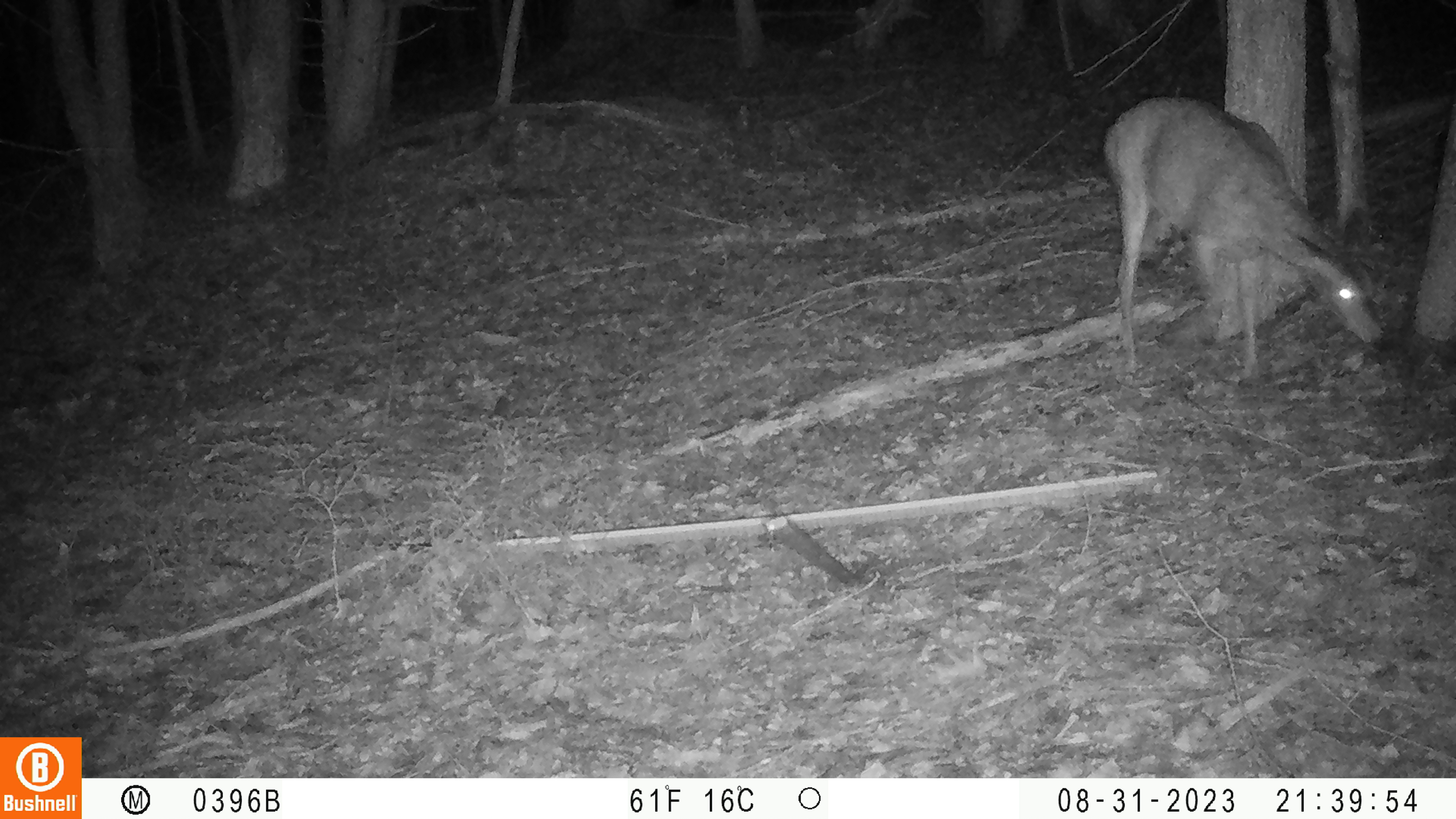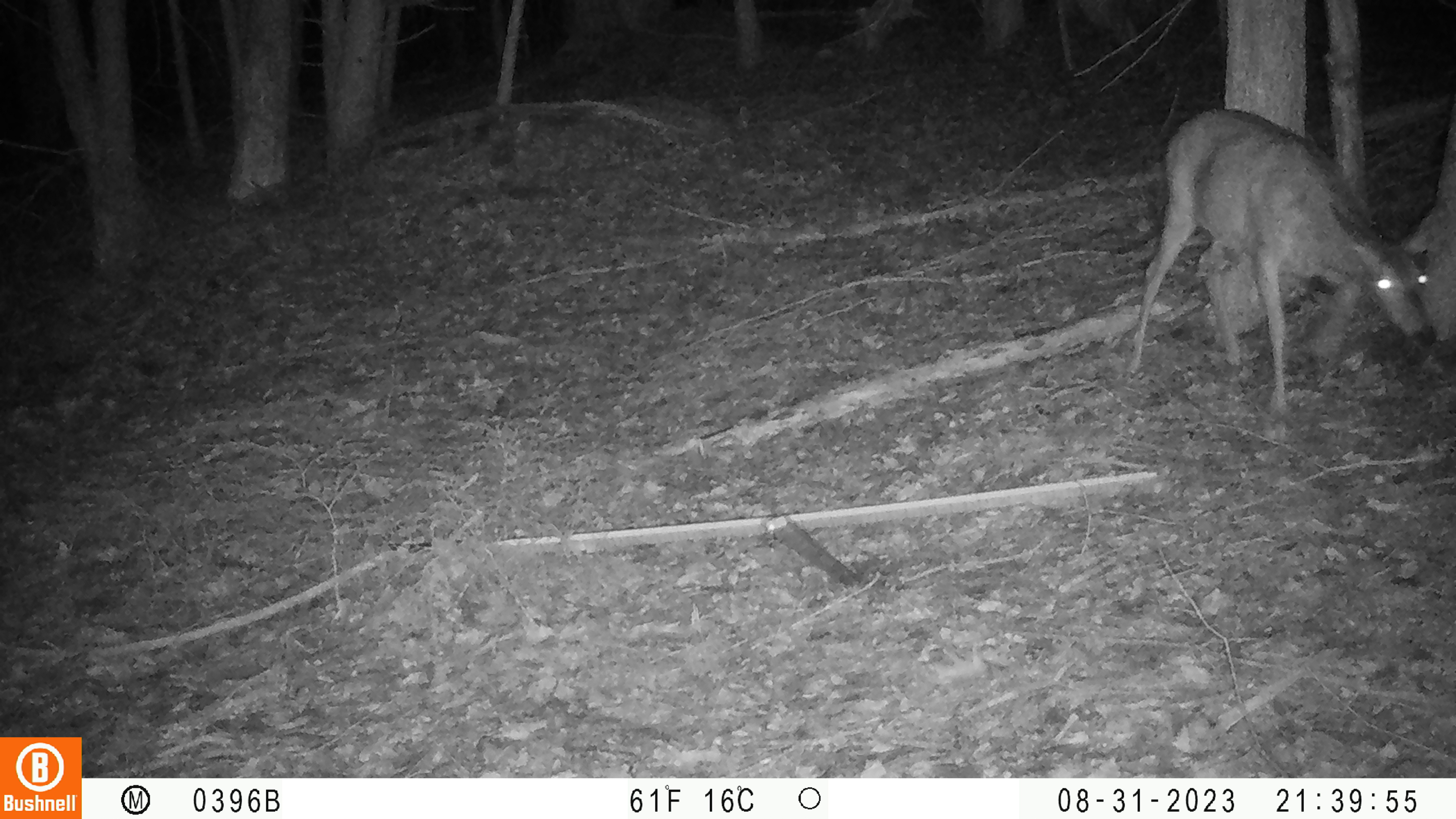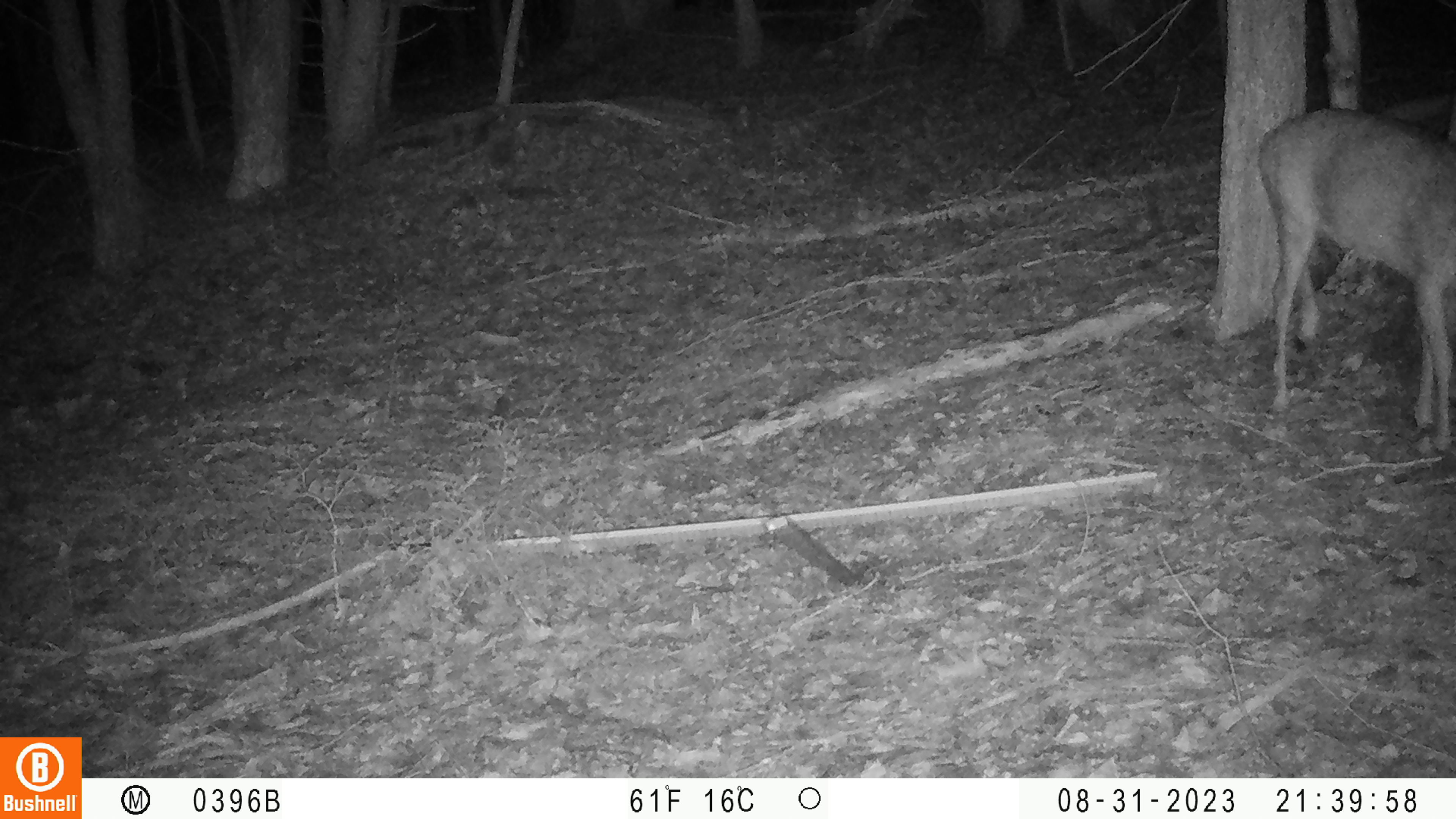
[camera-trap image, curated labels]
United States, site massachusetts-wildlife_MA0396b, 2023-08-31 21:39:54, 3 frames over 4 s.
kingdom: Animalia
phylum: Chordata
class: Mammalia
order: Artiodactyla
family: Cervidae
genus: Odocoileus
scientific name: Odocoileus virginianus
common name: white-tailed deer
White-tailed deer (Odocoileus virginianus).